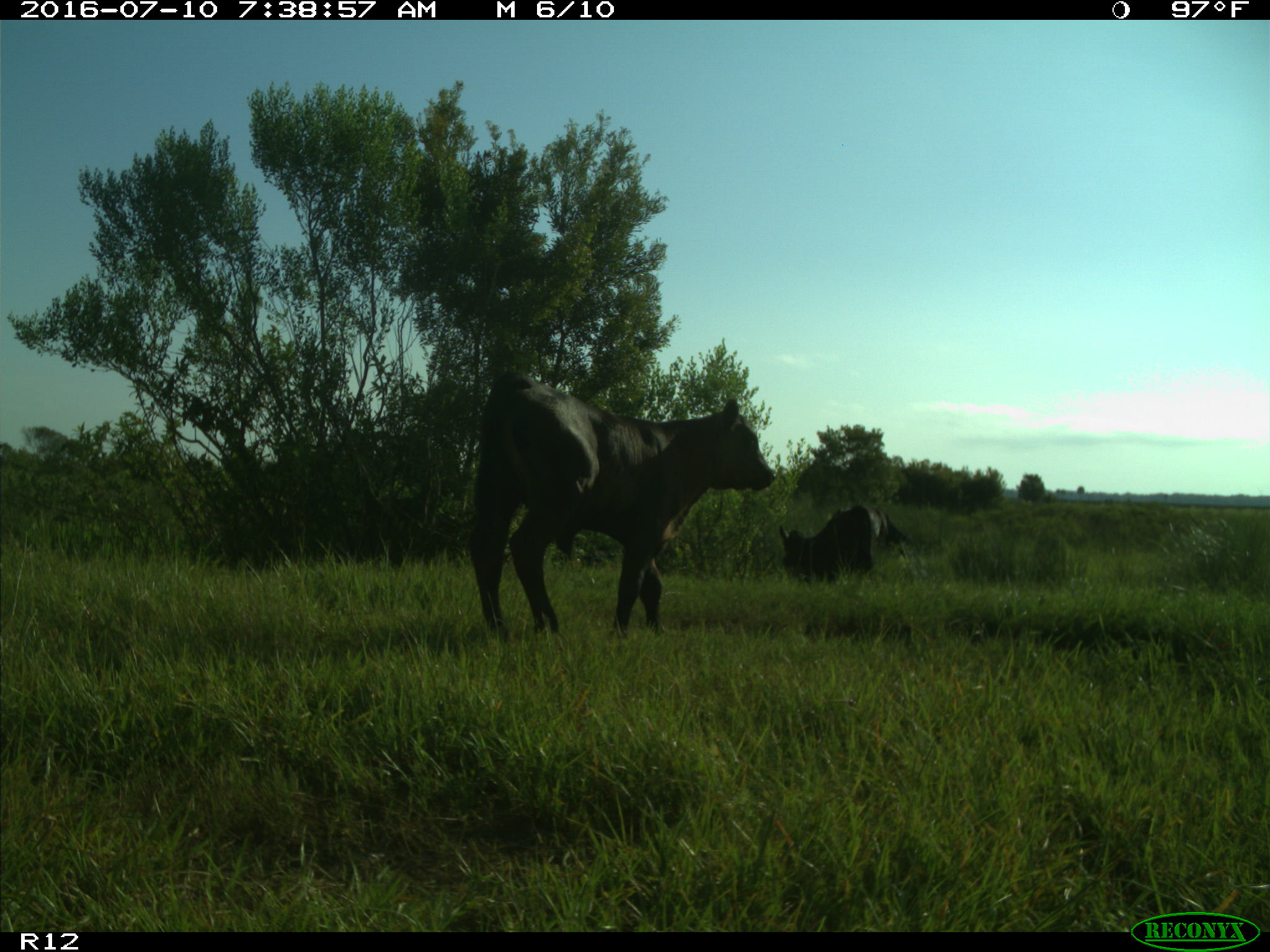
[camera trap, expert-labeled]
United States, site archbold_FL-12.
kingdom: Animalia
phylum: Chordata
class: Mammalia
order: Artiodactyla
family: Bovidae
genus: Bos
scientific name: Bos taurus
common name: domestic cow